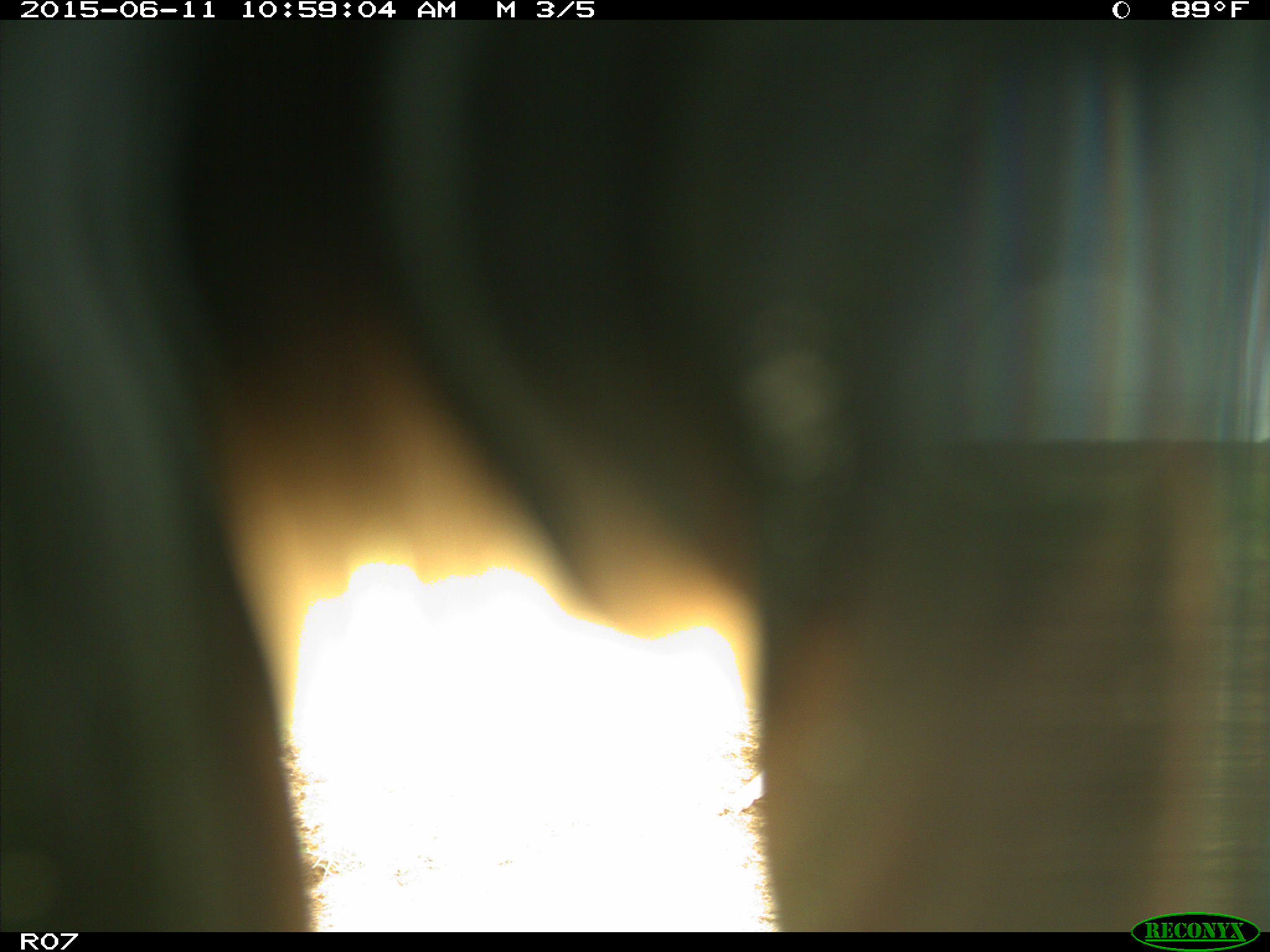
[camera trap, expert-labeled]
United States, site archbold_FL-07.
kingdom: Animalia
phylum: Chordata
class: Mammalia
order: Artiodactyla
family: Bovidae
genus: Bos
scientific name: Bos taurus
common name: domestic cow